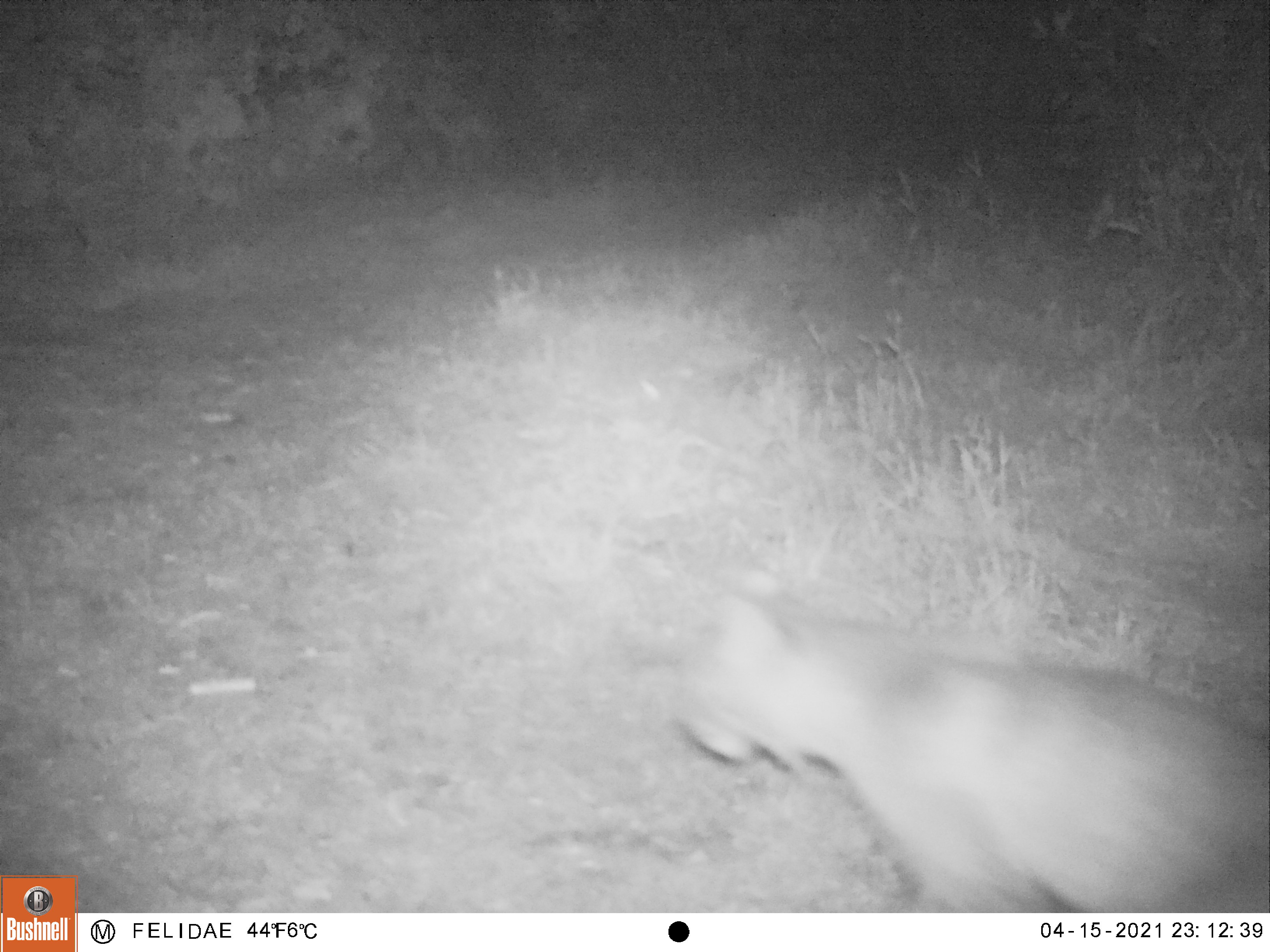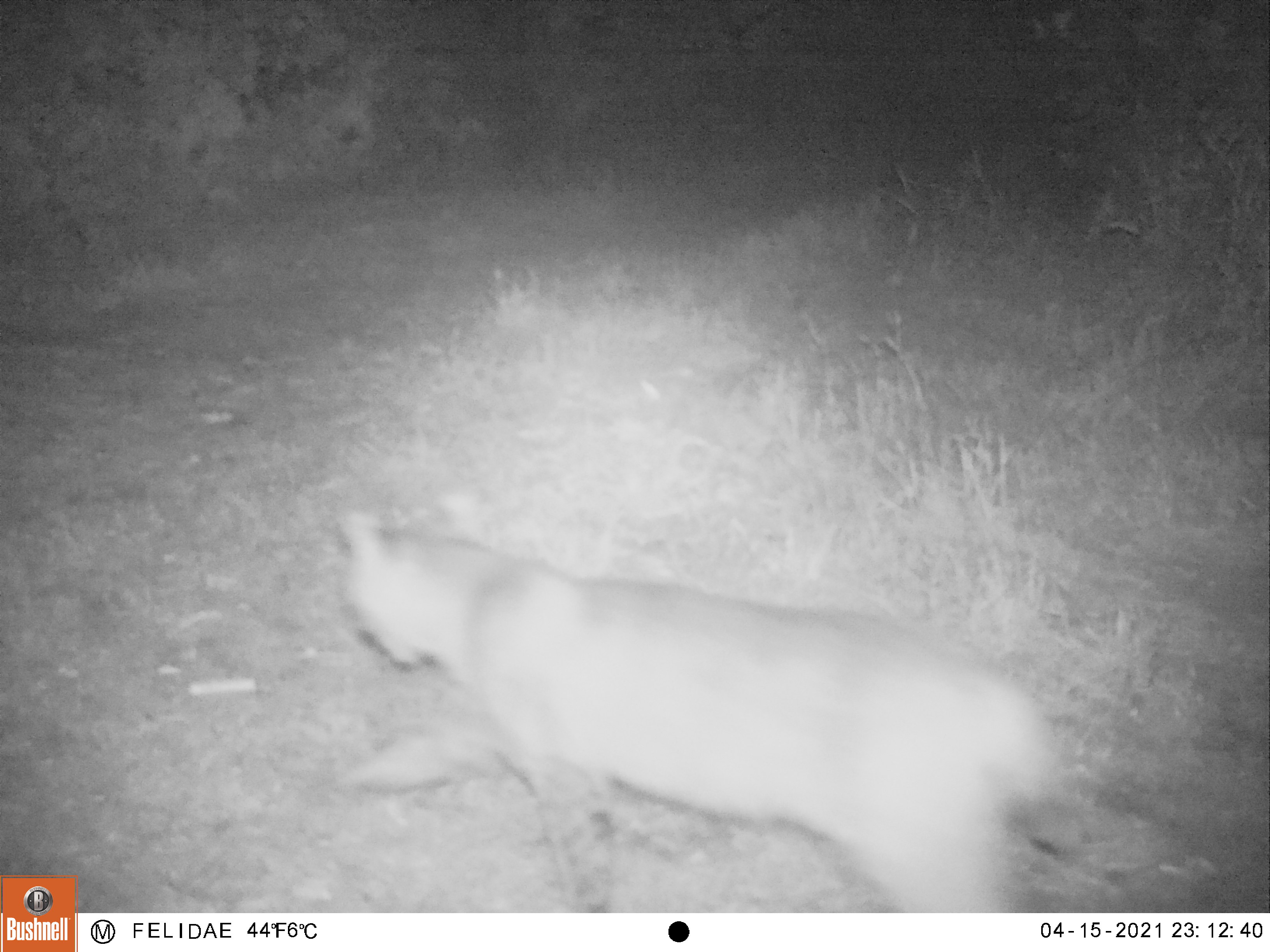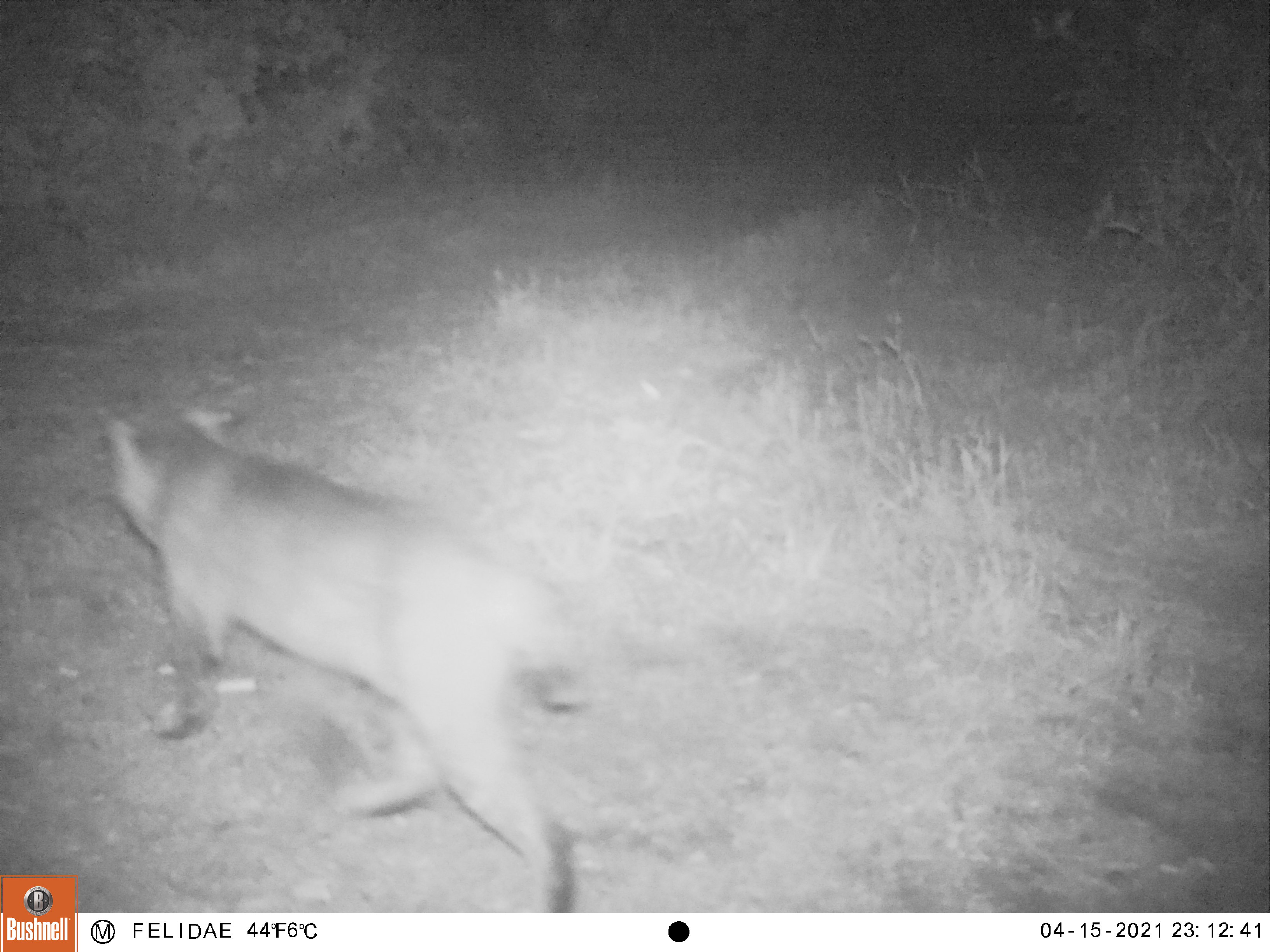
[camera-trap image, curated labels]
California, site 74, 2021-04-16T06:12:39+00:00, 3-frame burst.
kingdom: Animalia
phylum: Chordata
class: Mammalia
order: Carnivora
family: Felidae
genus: Lynx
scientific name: Lynx rufus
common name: bobcat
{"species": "bobcat (Lynx rufus)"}